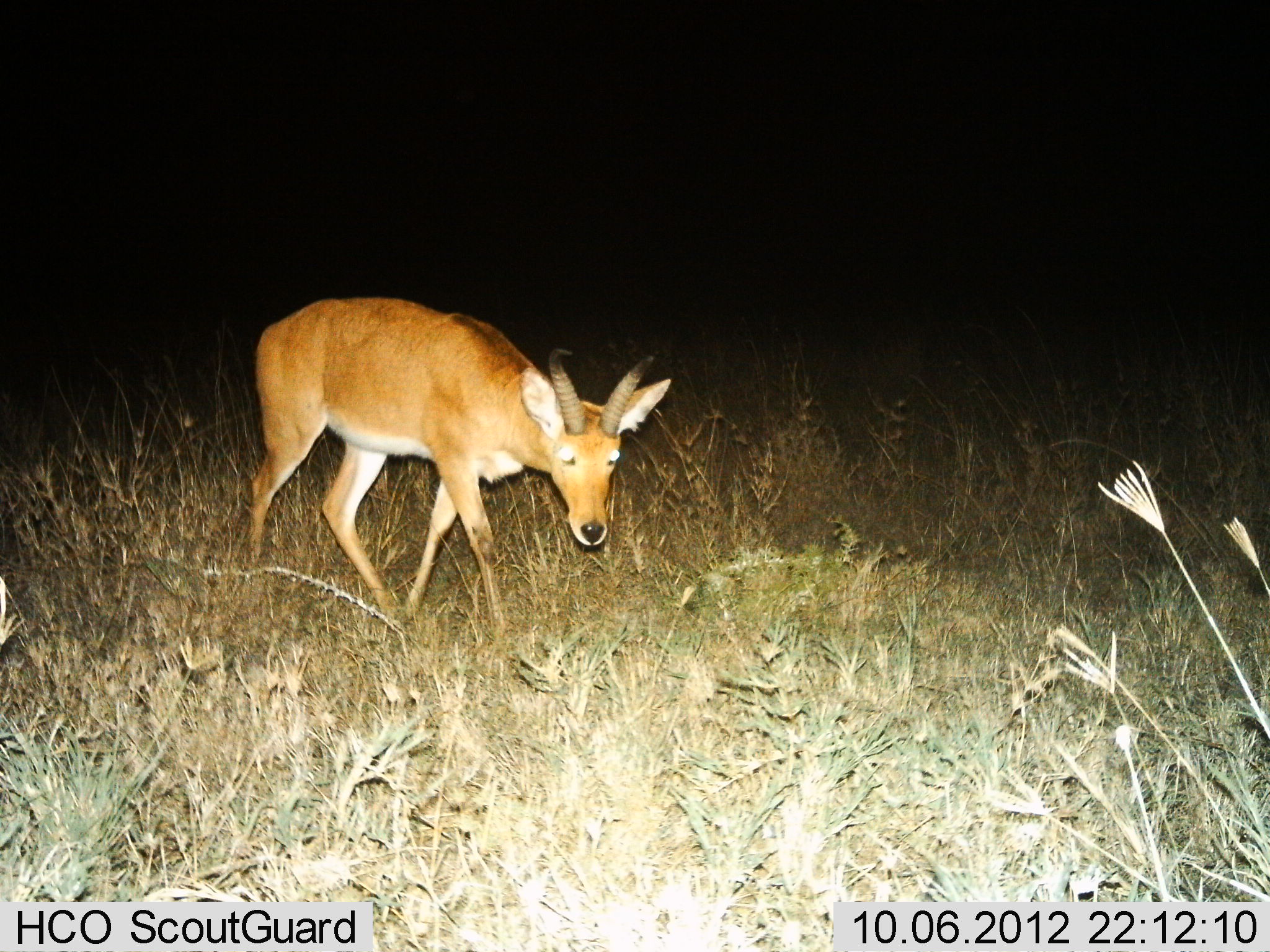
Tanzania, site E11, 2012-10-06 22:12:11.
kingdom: Animalia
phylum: Chordata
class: Mammalia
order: Artiodactyla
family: Bovidae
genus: Redunca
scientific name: Redunca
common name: reedbuck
Reedbuck (Redunca), count 1. Behavior (volunteer vote fractions): standing 10%, resting 0%, moving 90%, interacting 0%. Young present (vote fraction): 0%. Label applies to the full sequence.